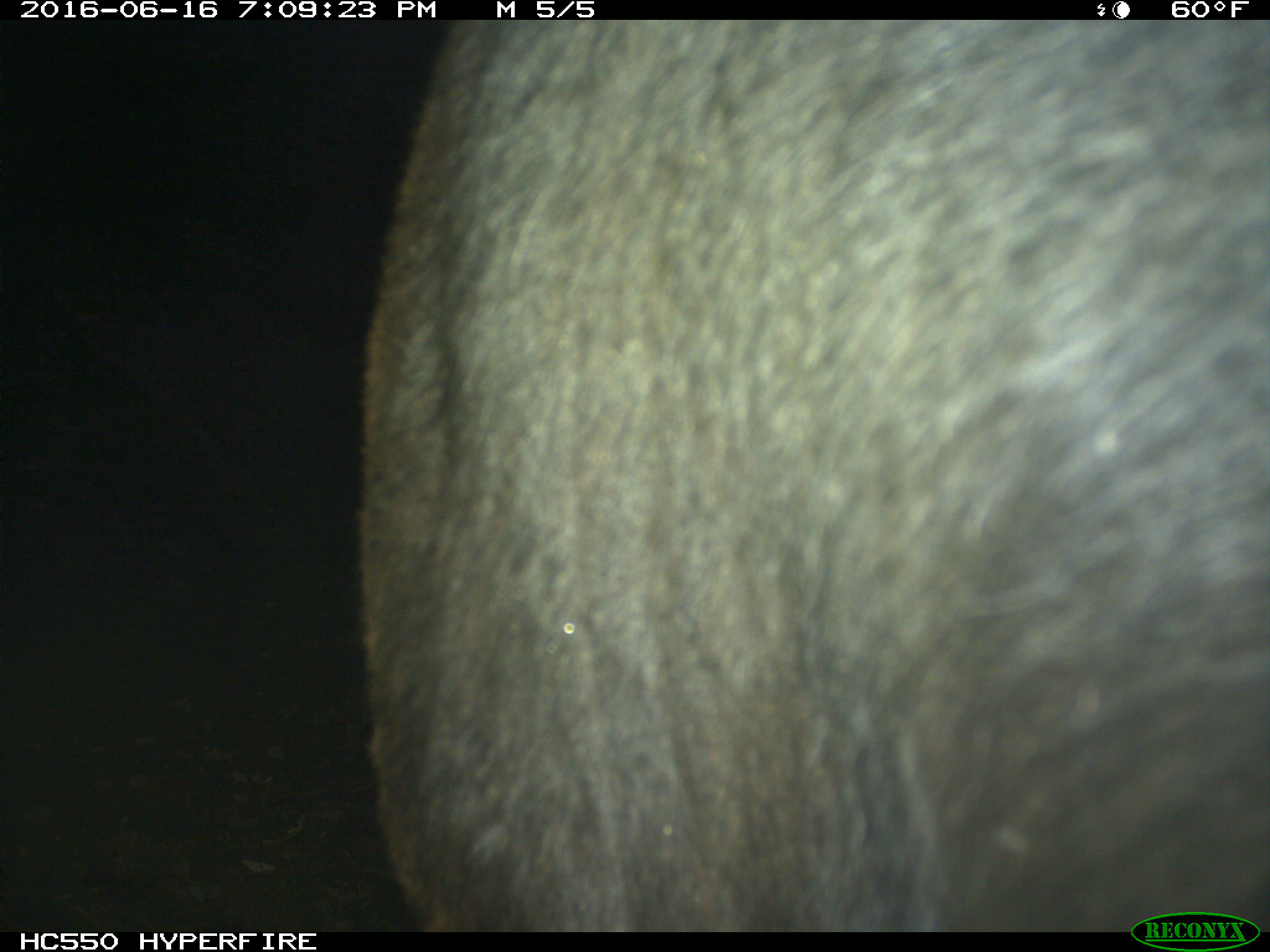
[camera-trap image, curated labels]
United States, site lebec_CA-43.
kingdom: Animalia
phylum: Chordata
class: Mammalia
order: Artiodactyla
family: Bovidae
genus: Bos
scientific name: Bos taurus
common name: domestic cow